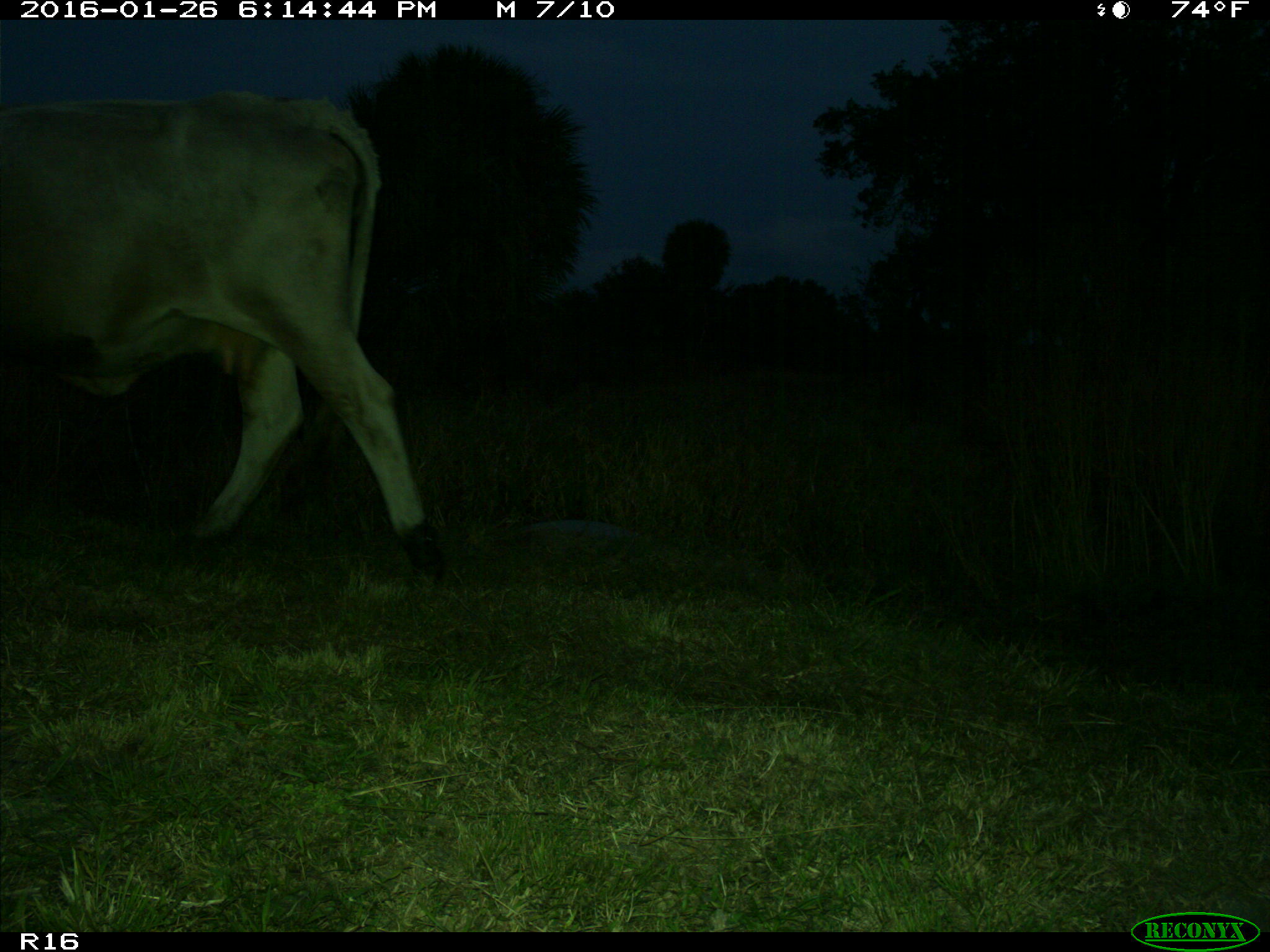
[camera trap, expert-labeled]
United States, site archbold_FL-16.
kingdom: Animalia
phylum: Chordata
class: Mammalia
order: Artiodactyla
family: Bovidae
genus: Bos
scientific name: Bos taurus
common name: domestic cow